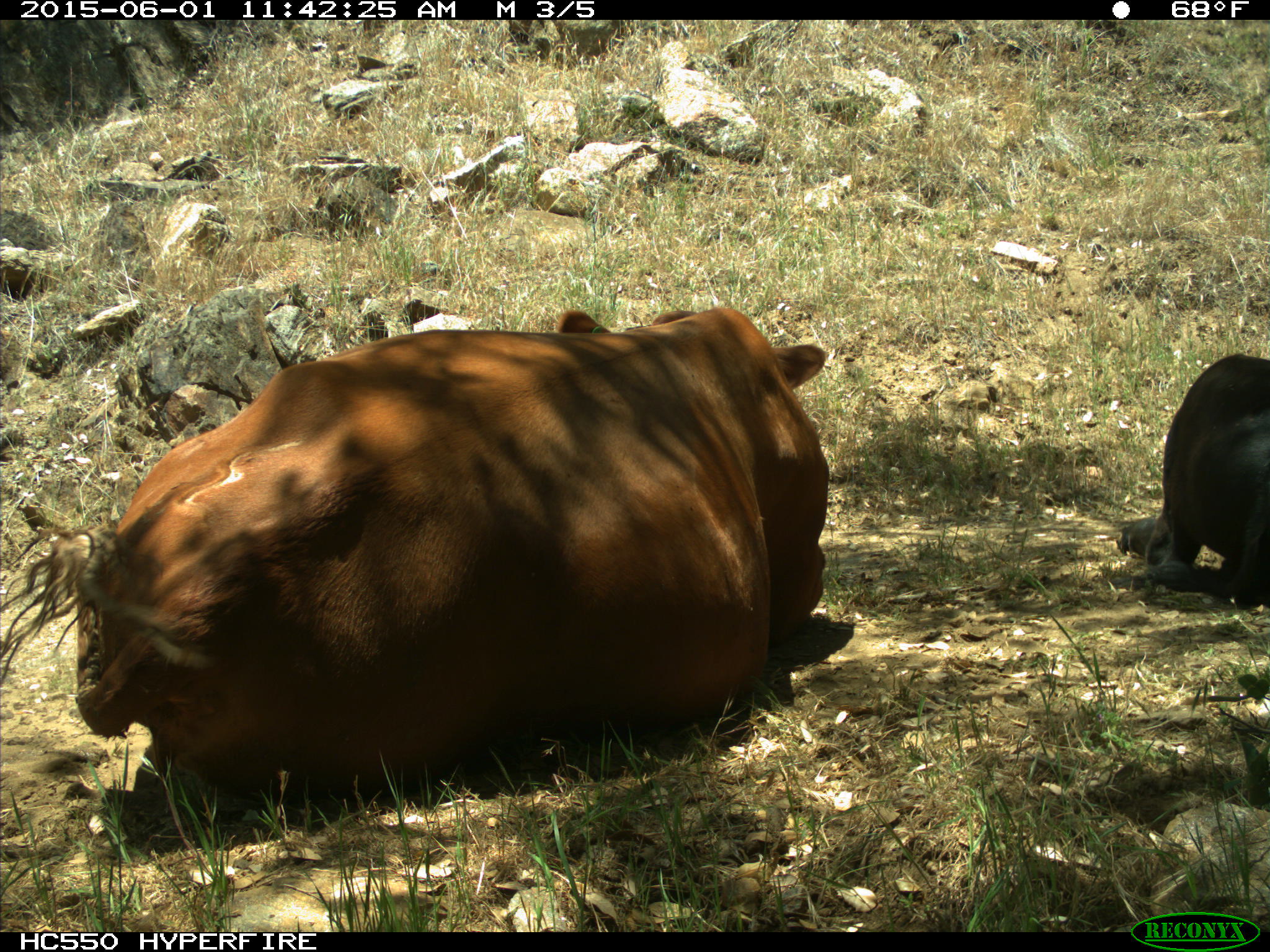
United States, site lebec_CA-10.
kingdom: Animalia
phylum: Chordata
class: Mammalia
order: Artiodactyla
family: Bovidae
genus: Bos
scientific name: Bos taurus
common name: domestic cow